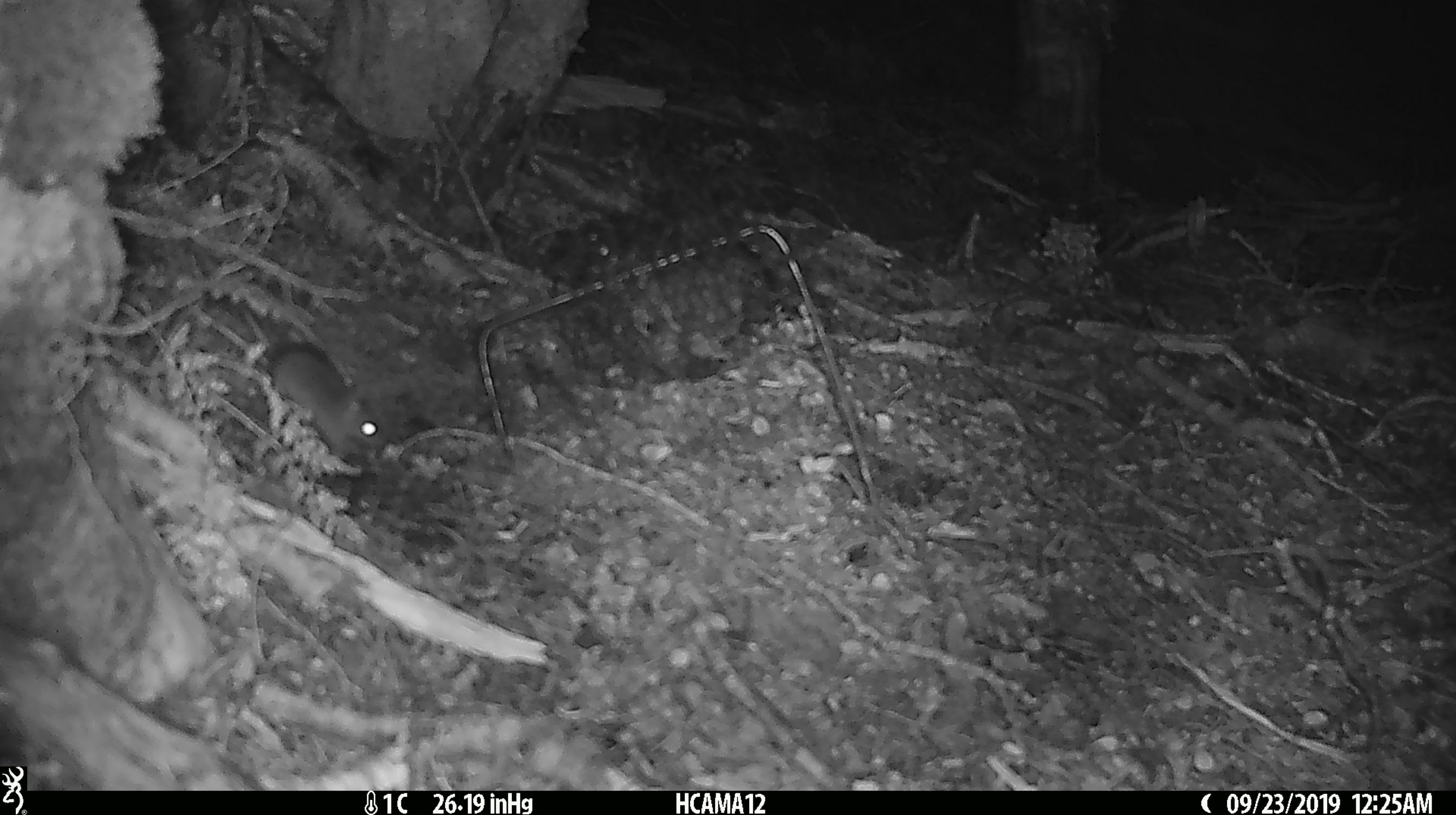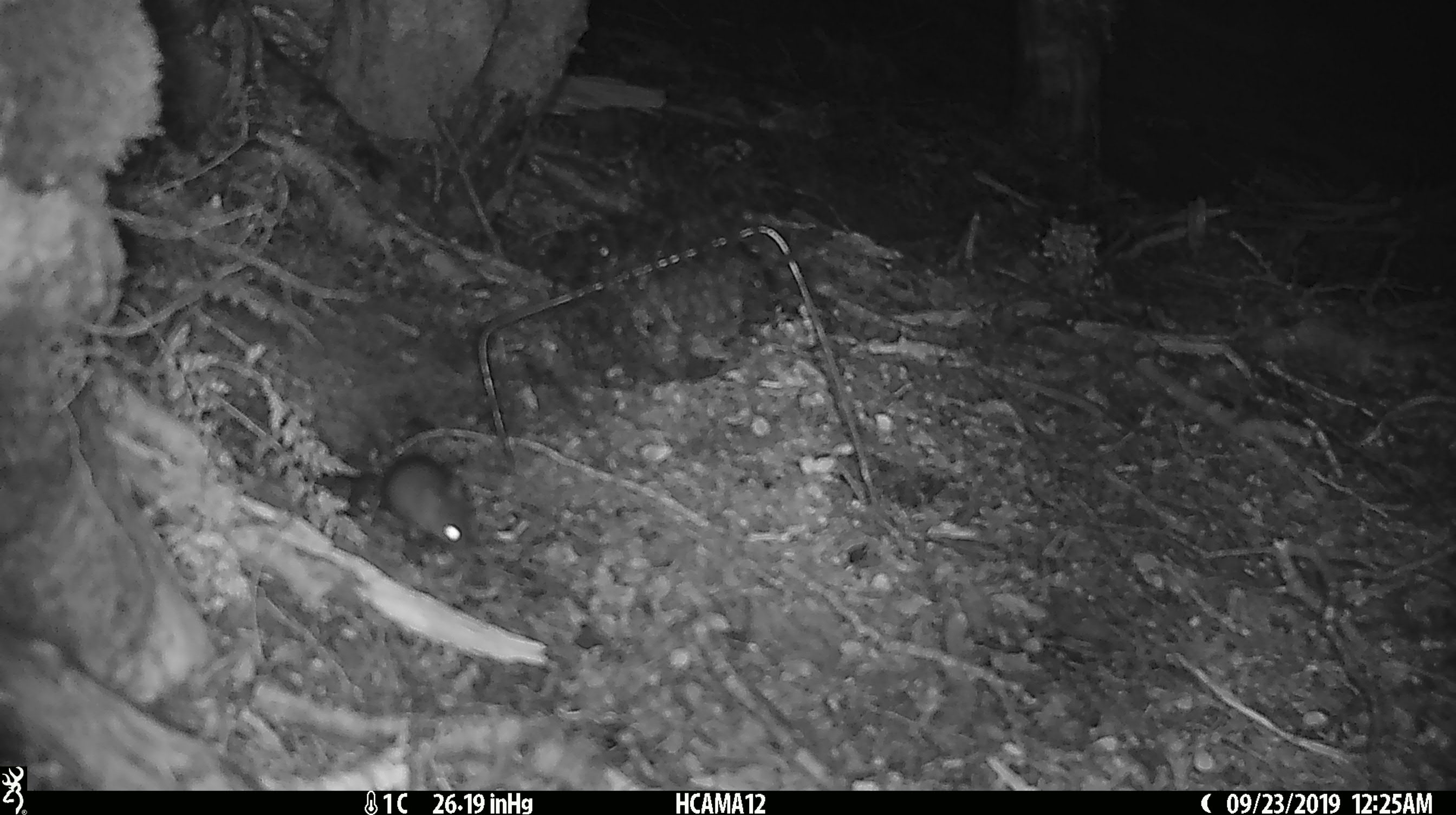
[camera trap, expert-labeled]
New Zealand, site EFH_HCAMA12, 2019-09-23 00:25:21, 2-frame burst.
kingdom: Animalia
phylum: Chordata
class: Mammalia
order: Rodentia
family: Muridae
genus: Mus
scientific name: Mus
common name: mouse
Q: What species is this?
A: Mouse (Mus).